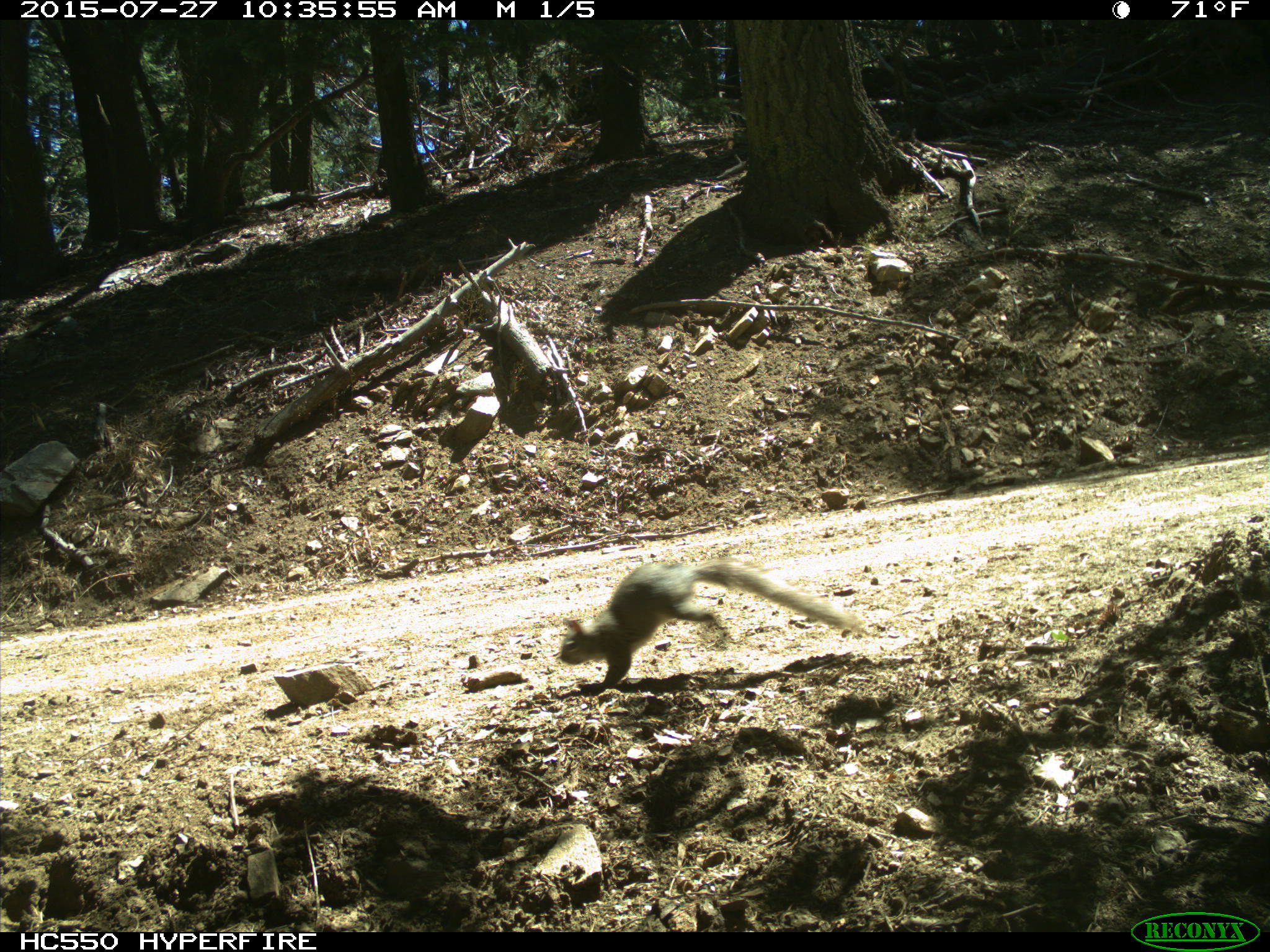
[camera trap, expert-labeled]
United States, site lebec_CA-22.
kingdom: Animalia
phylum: Chordata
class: Mammalia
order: Rodentia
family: Sciuridae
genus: Otospermophilus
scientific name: Otospermophilus beecheyi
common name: california ground squirrel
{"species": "Otospermophilus beecheyi (california ground squirrel)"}